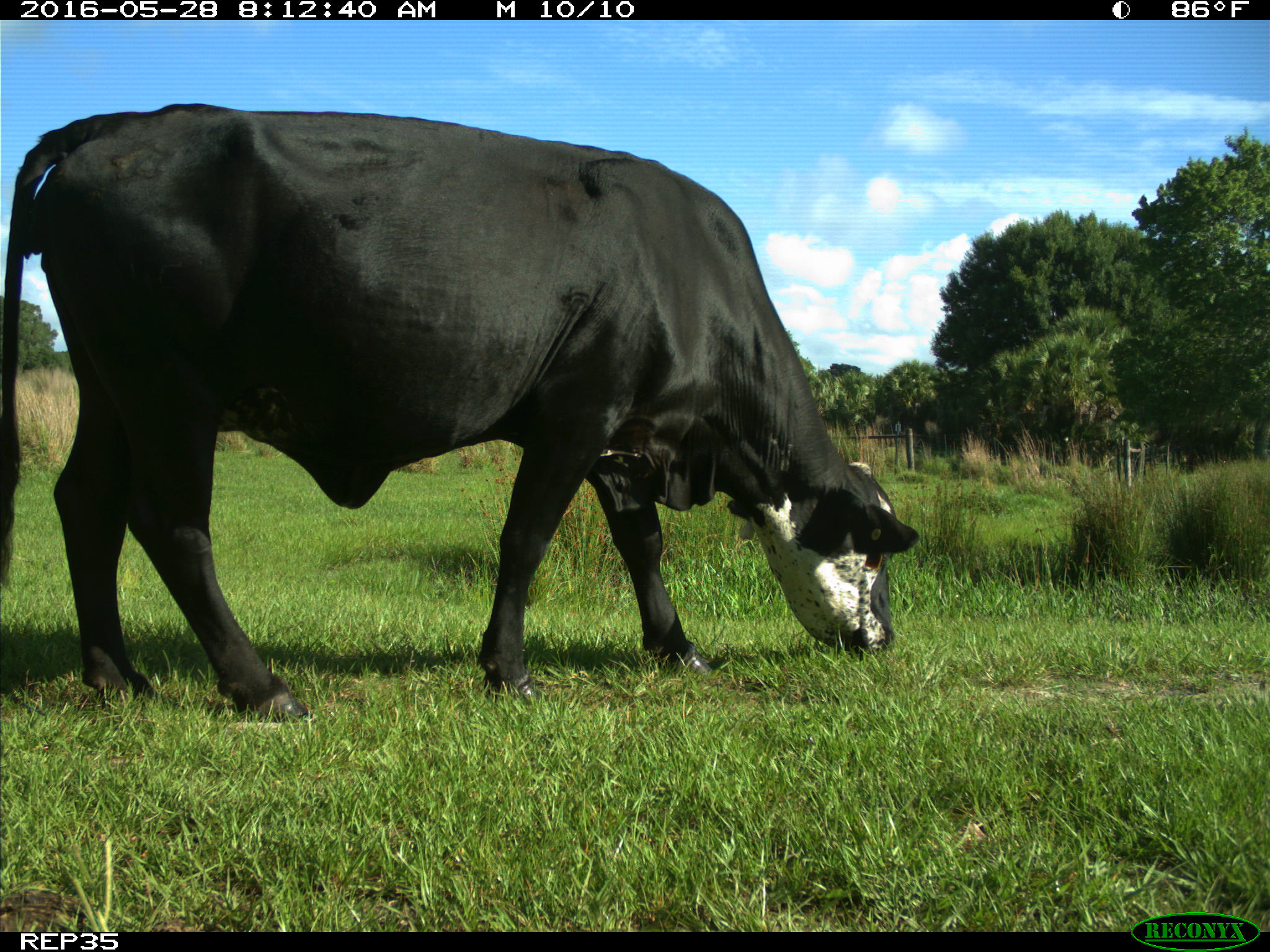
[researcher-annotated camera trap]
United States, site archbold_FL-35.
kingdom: Animalia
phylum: Chordata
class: Mammalia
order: Artiodactyla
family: Bovidae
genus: Bos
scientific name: Bos taurus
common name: domestic cow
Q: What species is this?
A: Bos taurus (domestic cow).